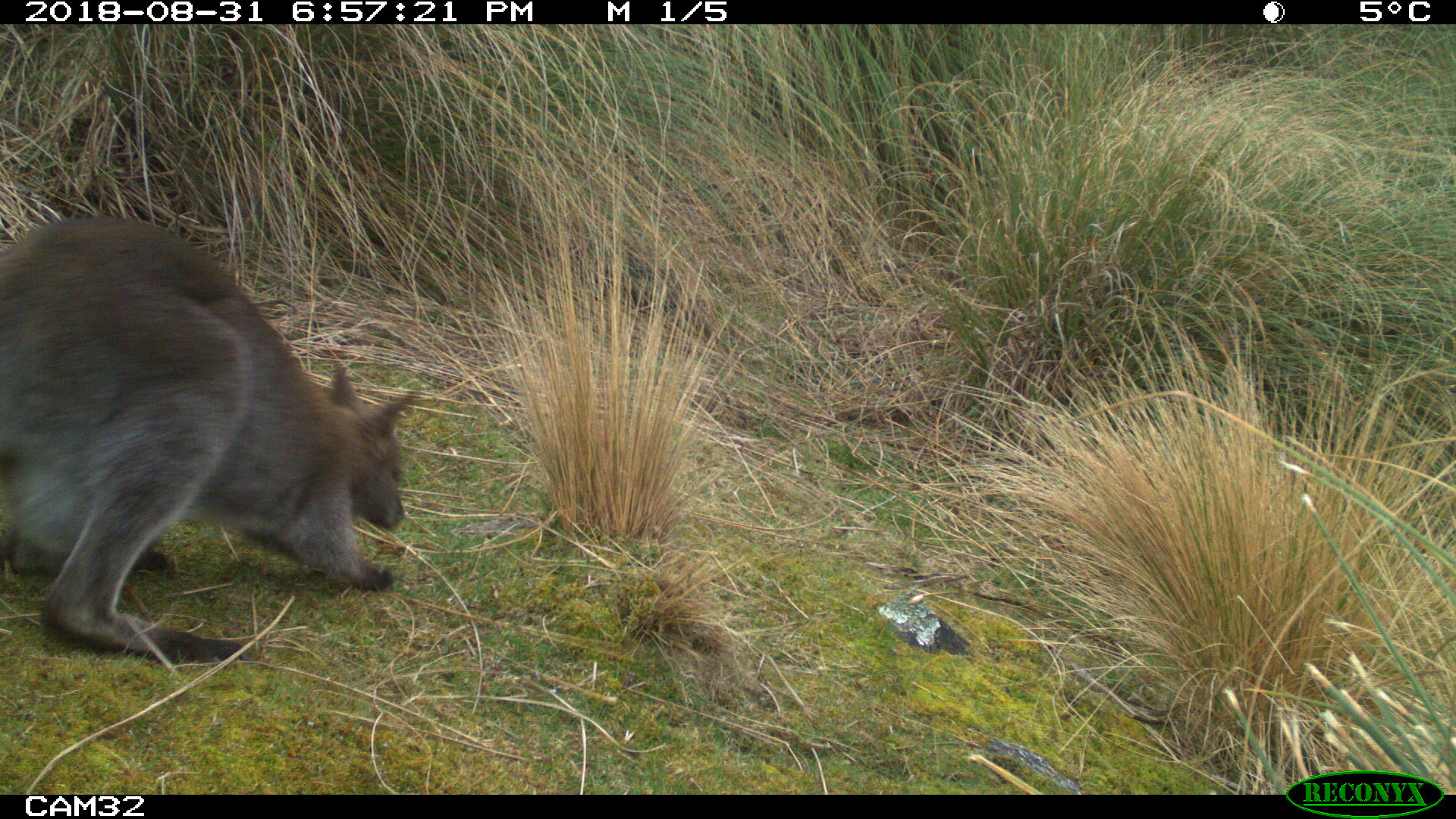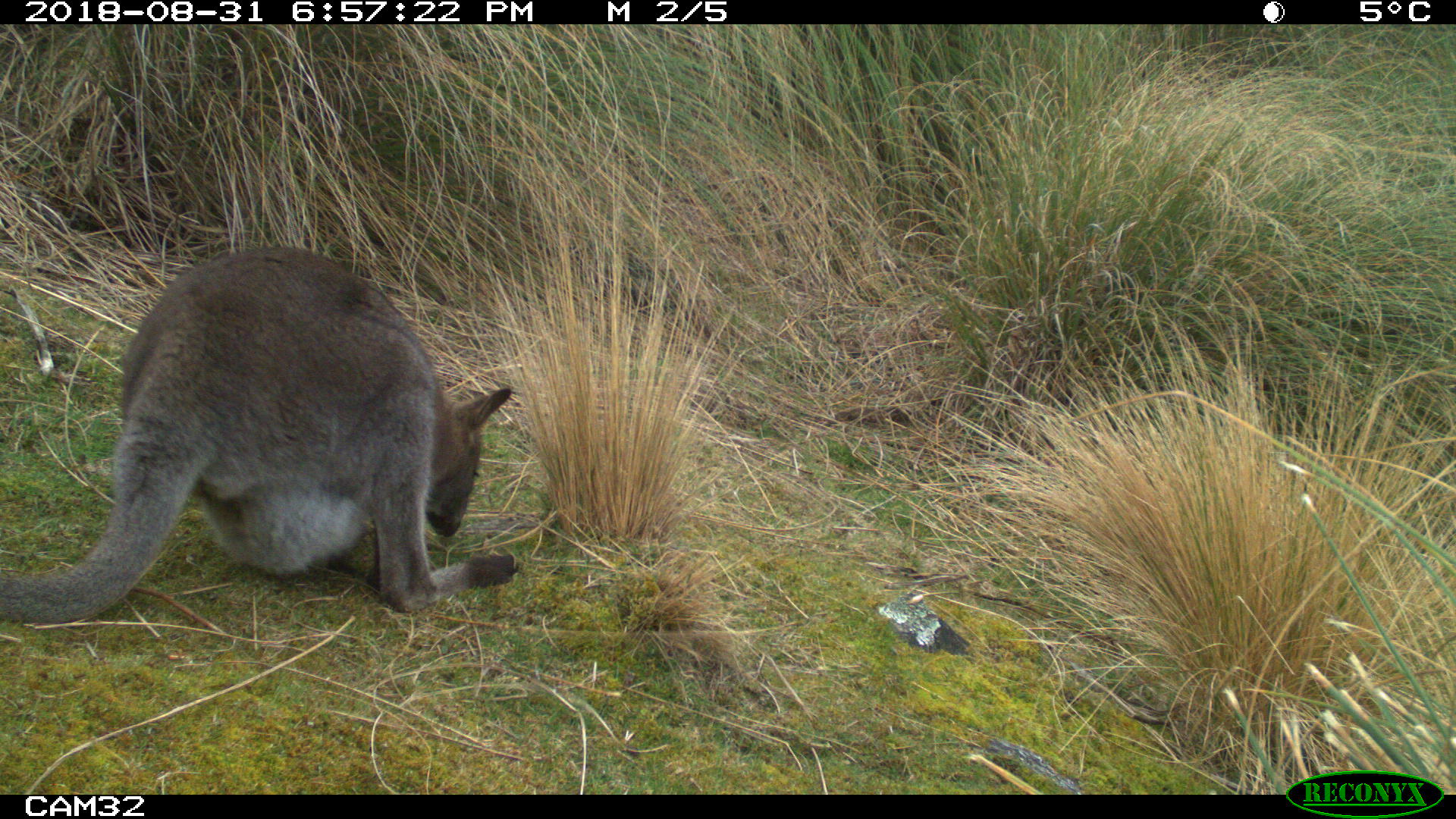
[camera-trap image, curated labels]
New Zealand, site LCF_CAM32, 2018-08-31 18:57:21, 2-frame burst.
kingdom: Animalia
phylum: Chordata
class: Mammalia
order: Diprotodontia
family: Macropodidae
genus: Notamacropus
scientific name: Notamacropus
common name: wallaby